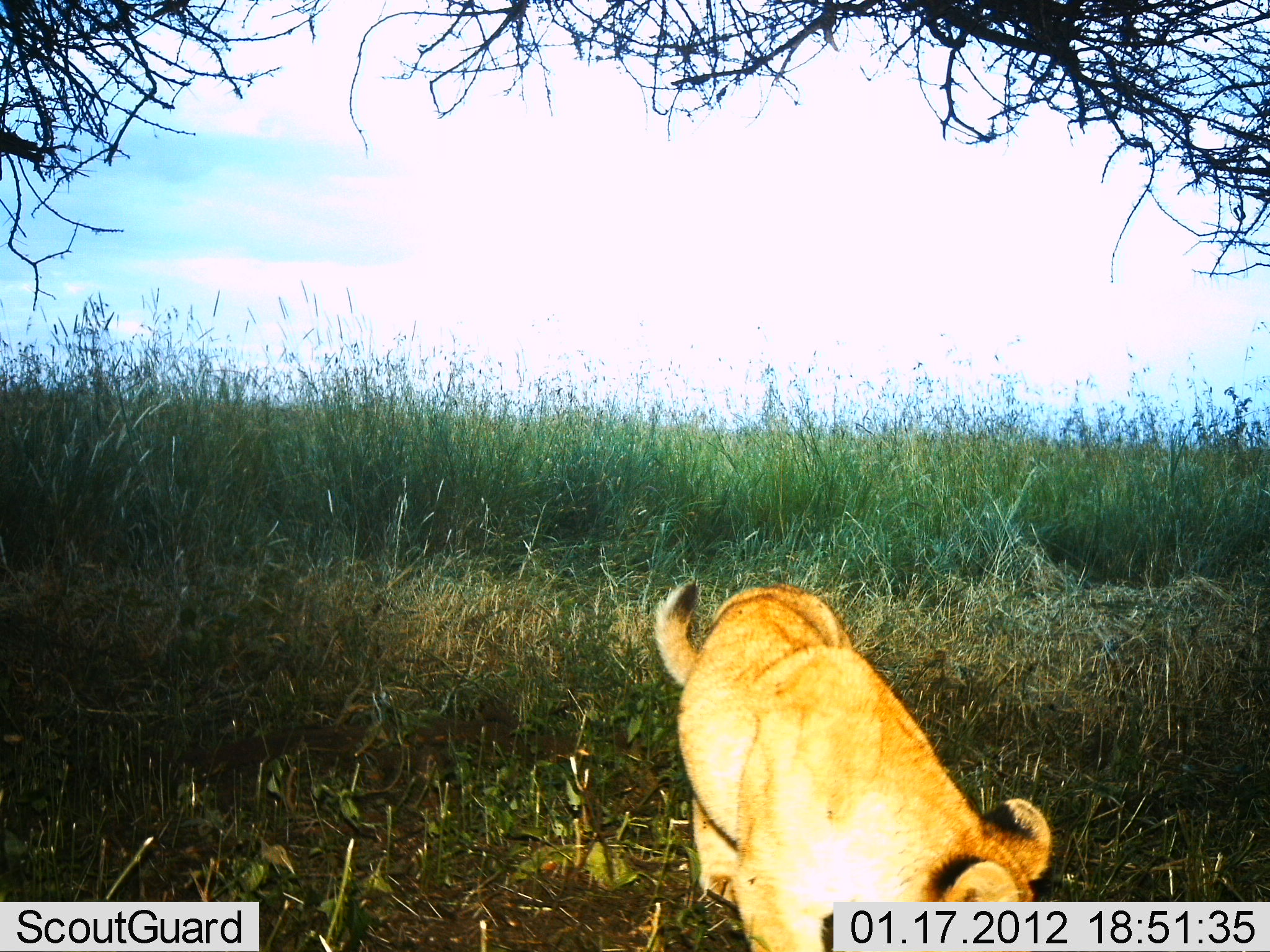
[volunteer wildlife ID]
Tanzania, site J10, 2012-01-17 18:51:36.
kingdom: Animalia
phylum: Chordata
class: Mammalia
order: Carnivora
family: Felidae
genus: Panthera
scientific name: Panthera leo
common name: lion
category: lionfemale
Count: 1.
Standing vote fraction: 80%.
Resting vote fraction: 0%.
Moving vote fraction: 20%.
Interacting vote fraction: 0%.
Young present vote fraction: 7%.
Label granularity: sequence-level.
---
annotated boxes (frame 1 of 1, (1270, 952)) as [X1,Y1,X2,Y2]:
animal: [651,575,1055,950]